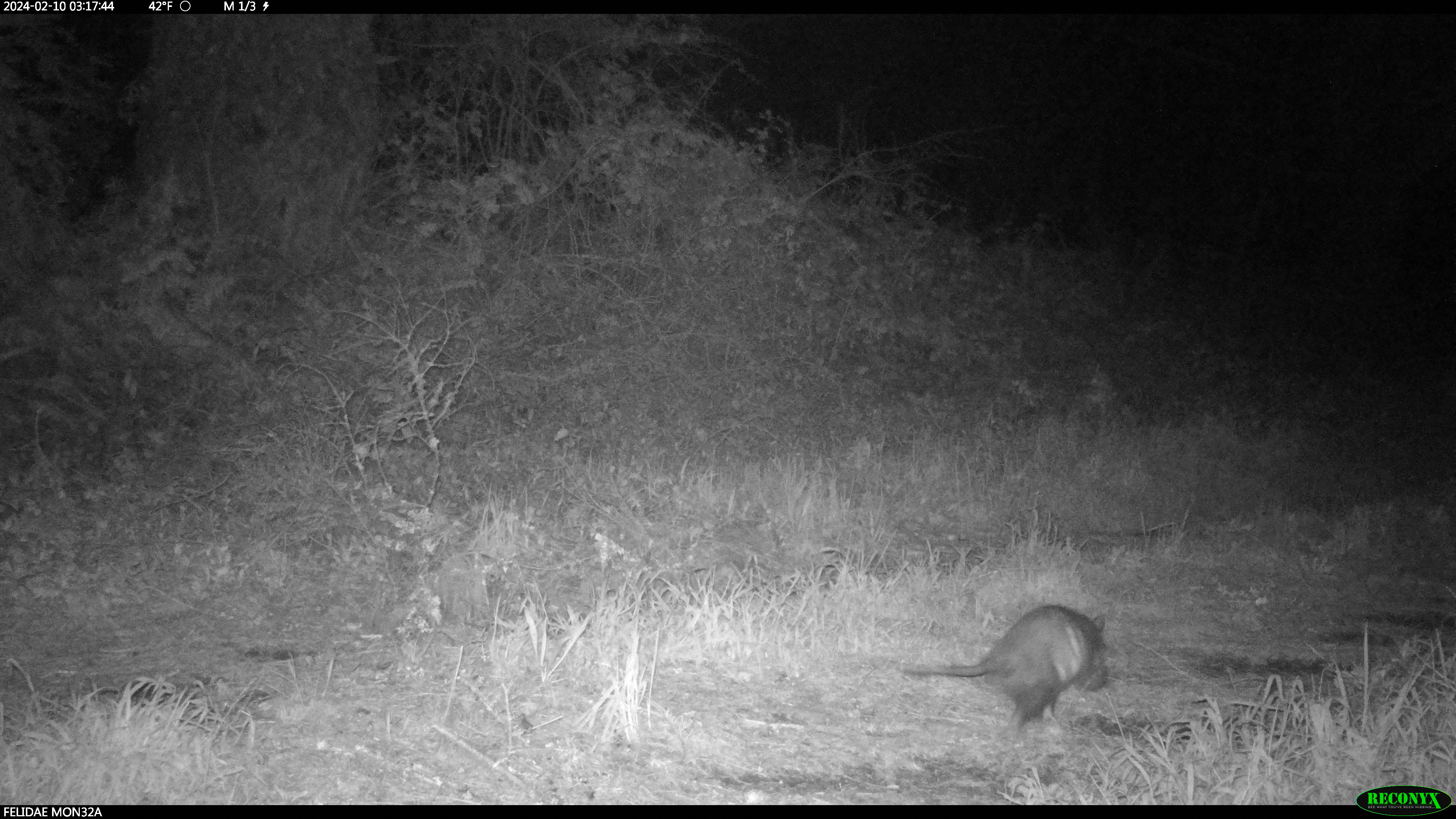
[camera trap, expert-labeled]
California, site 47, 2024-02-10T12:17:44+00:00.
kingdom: Animalia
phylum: Chordata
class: Mammalia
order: Didelphimorphia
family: Didelphidae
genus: Didelphis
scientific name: Didelphis virginiana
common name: virginia opossum